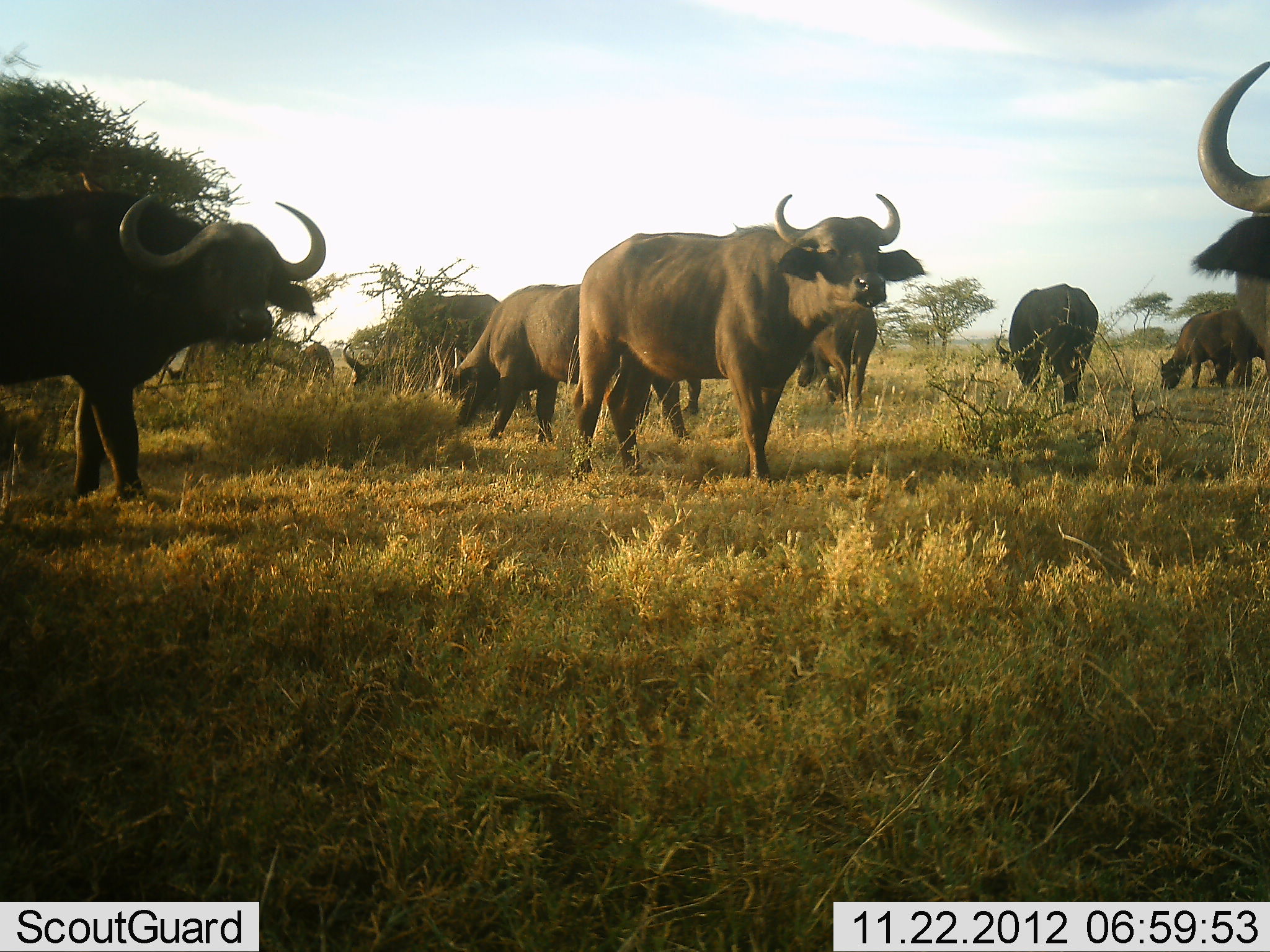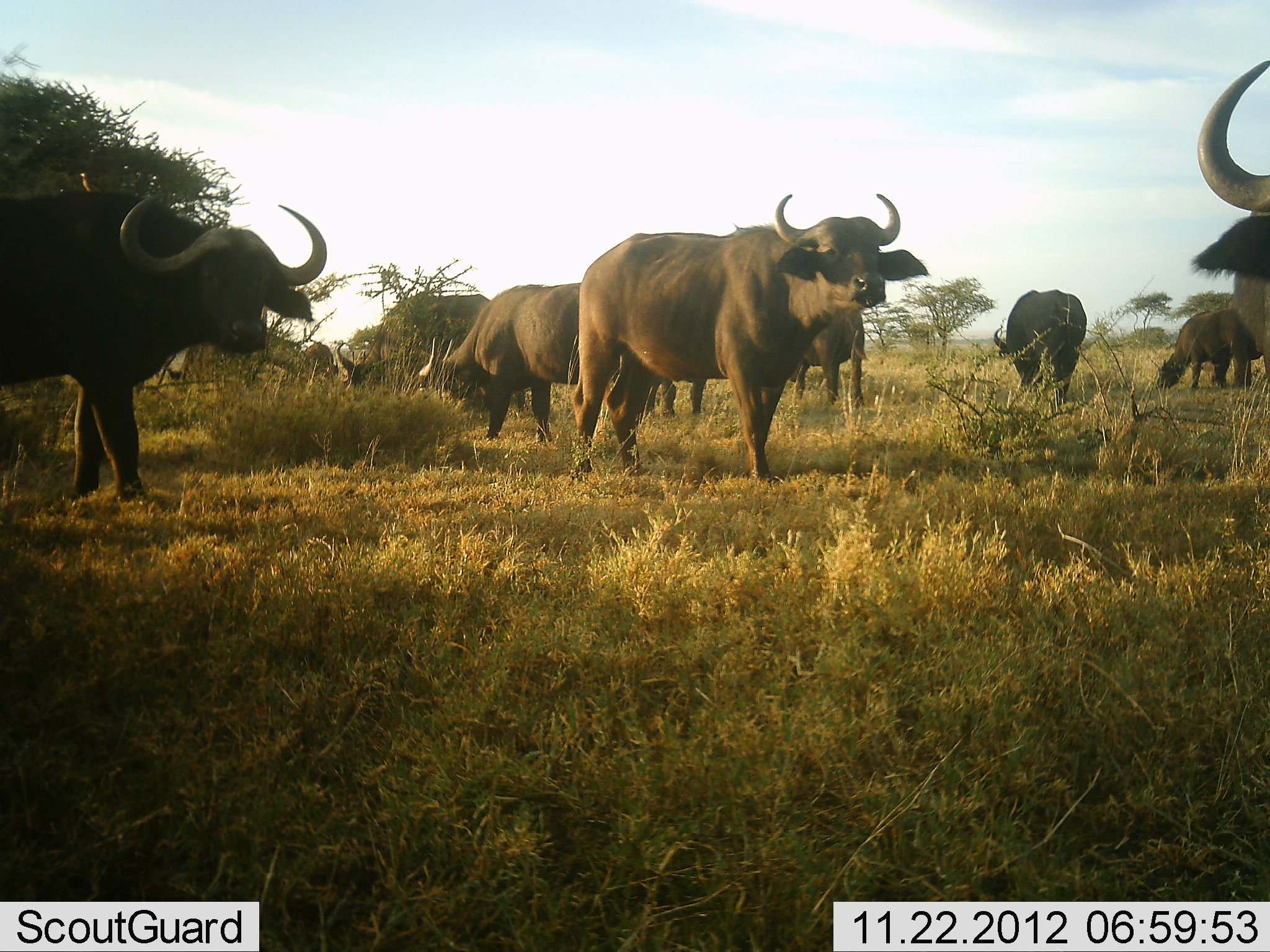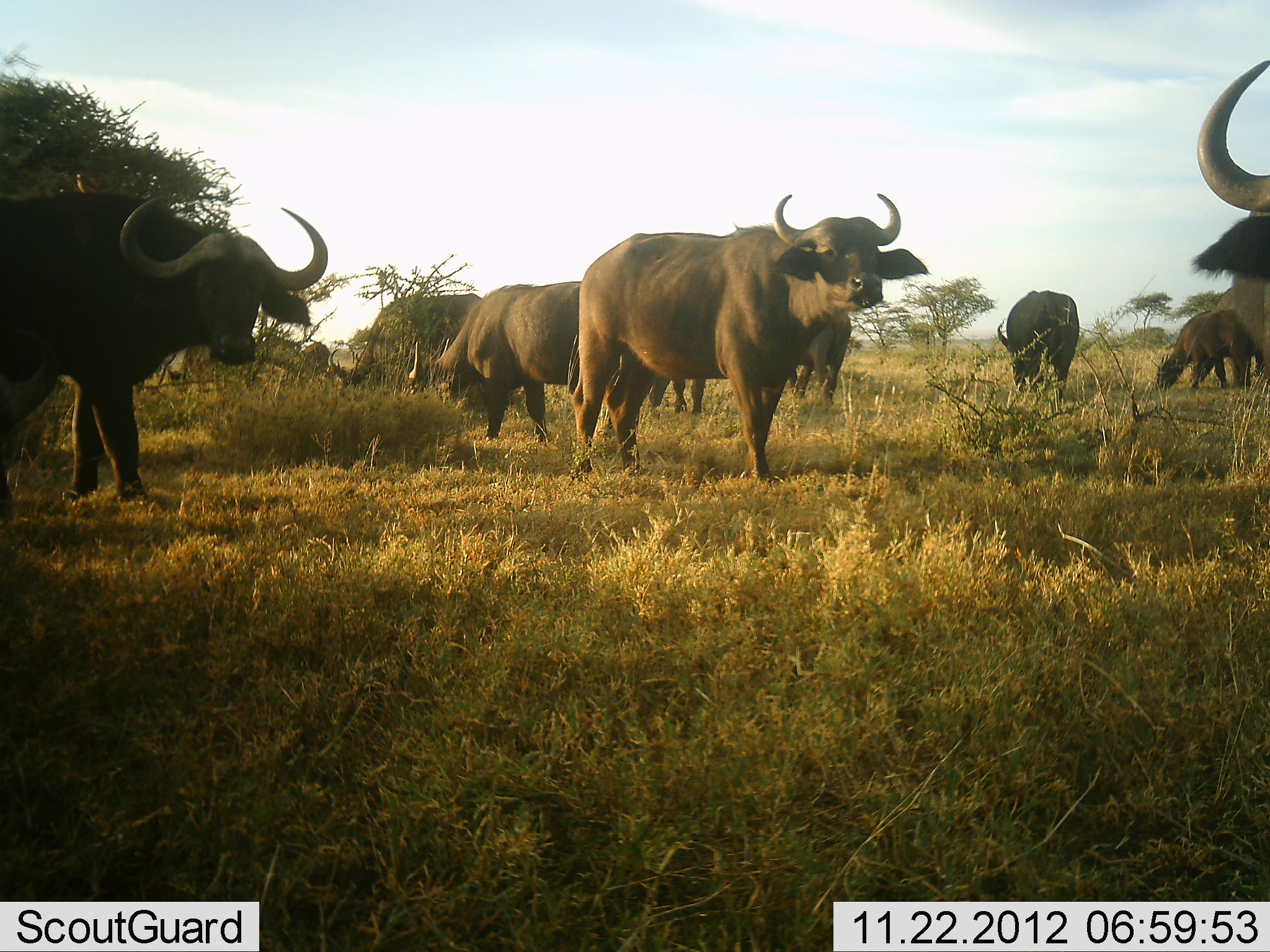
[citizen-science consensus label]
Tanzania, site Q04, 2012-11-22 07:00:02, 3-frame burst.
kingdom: Animalia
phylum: Chordata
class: Mammalia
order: Artiodactyla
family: Bovidae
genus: Syncerus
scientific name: Syncerus caffer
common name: cape buffalo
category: buffalo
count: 10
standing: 91%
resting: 9%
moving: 45%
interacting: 0%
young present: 9%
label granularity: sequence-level